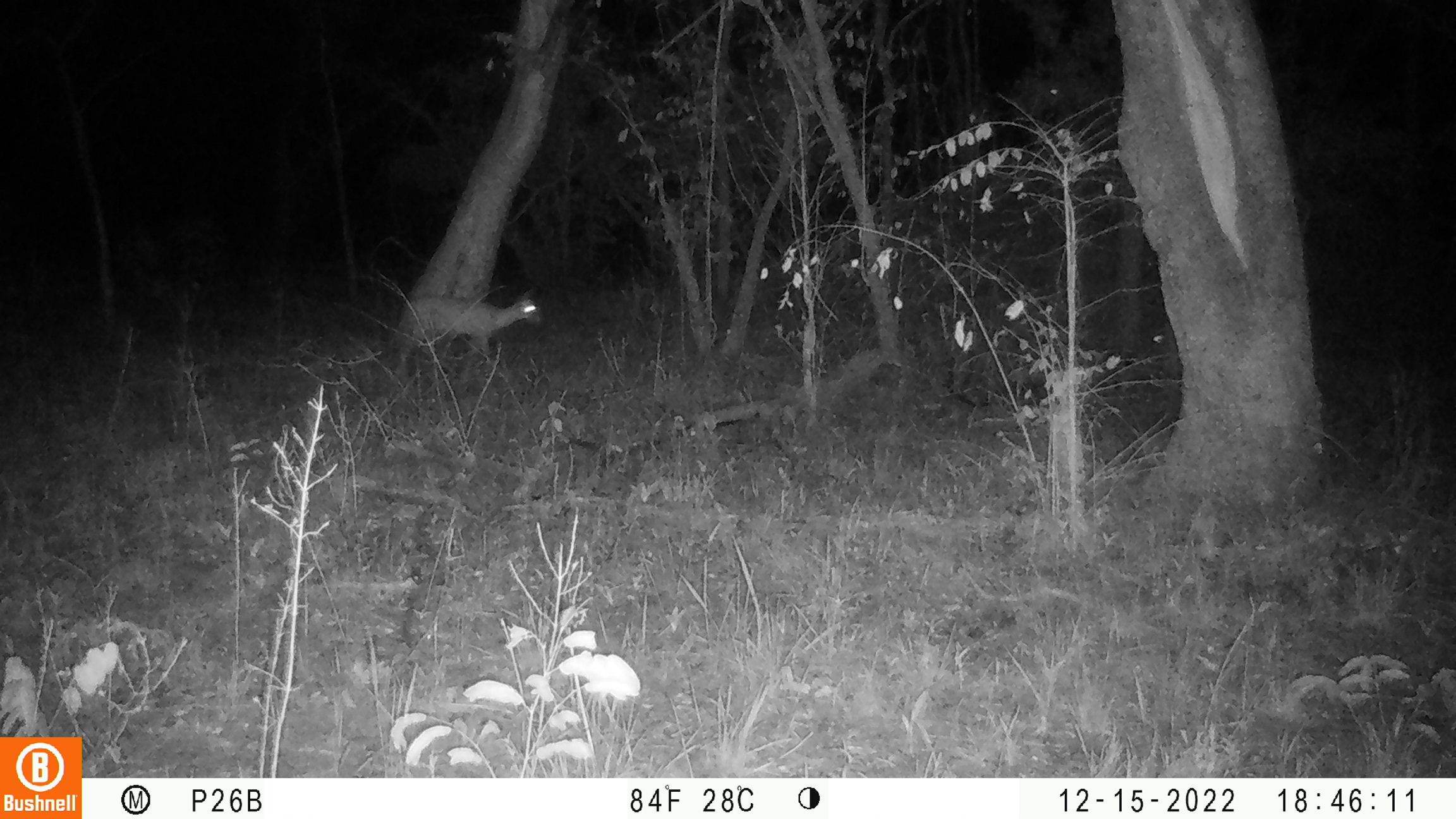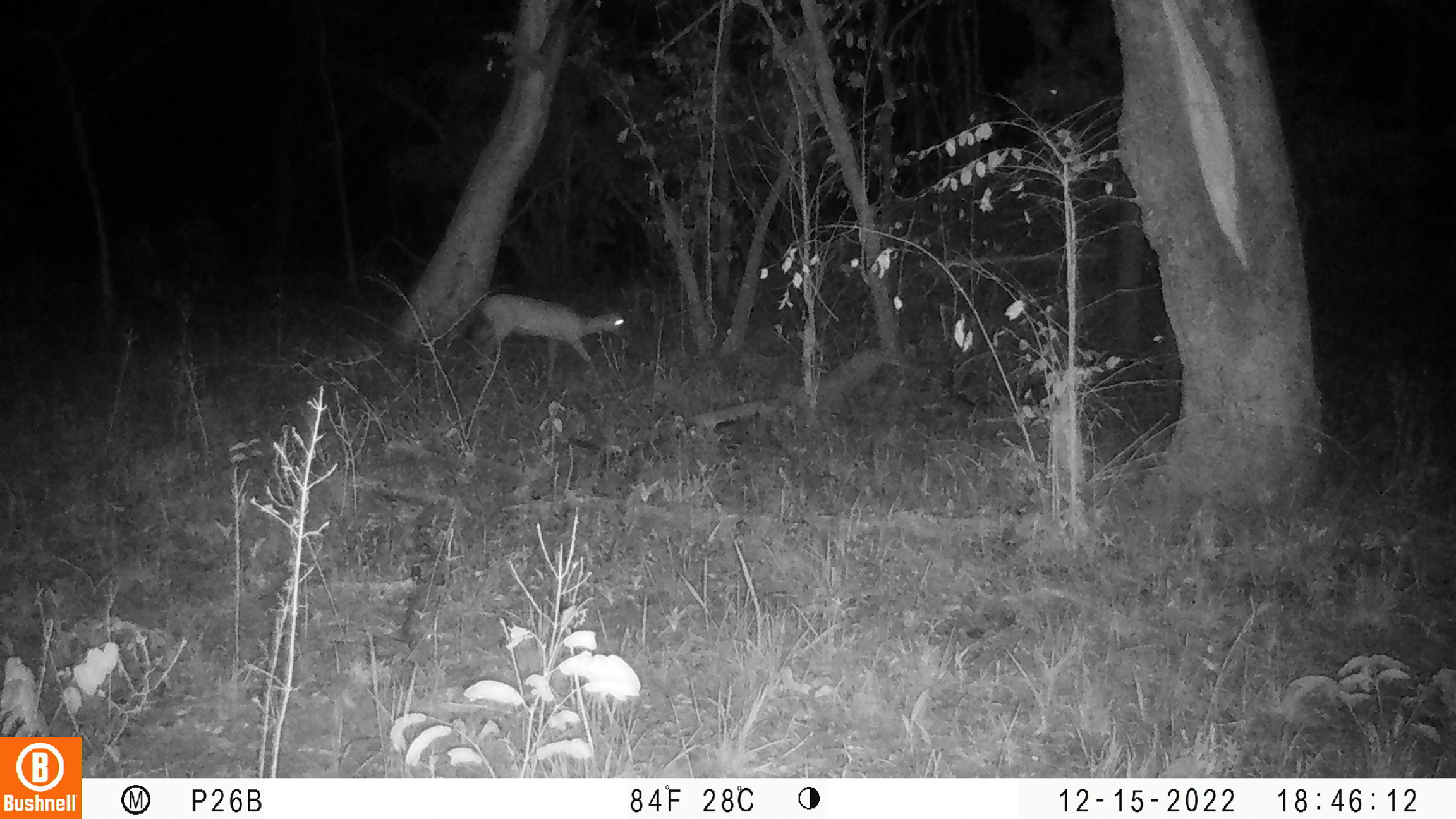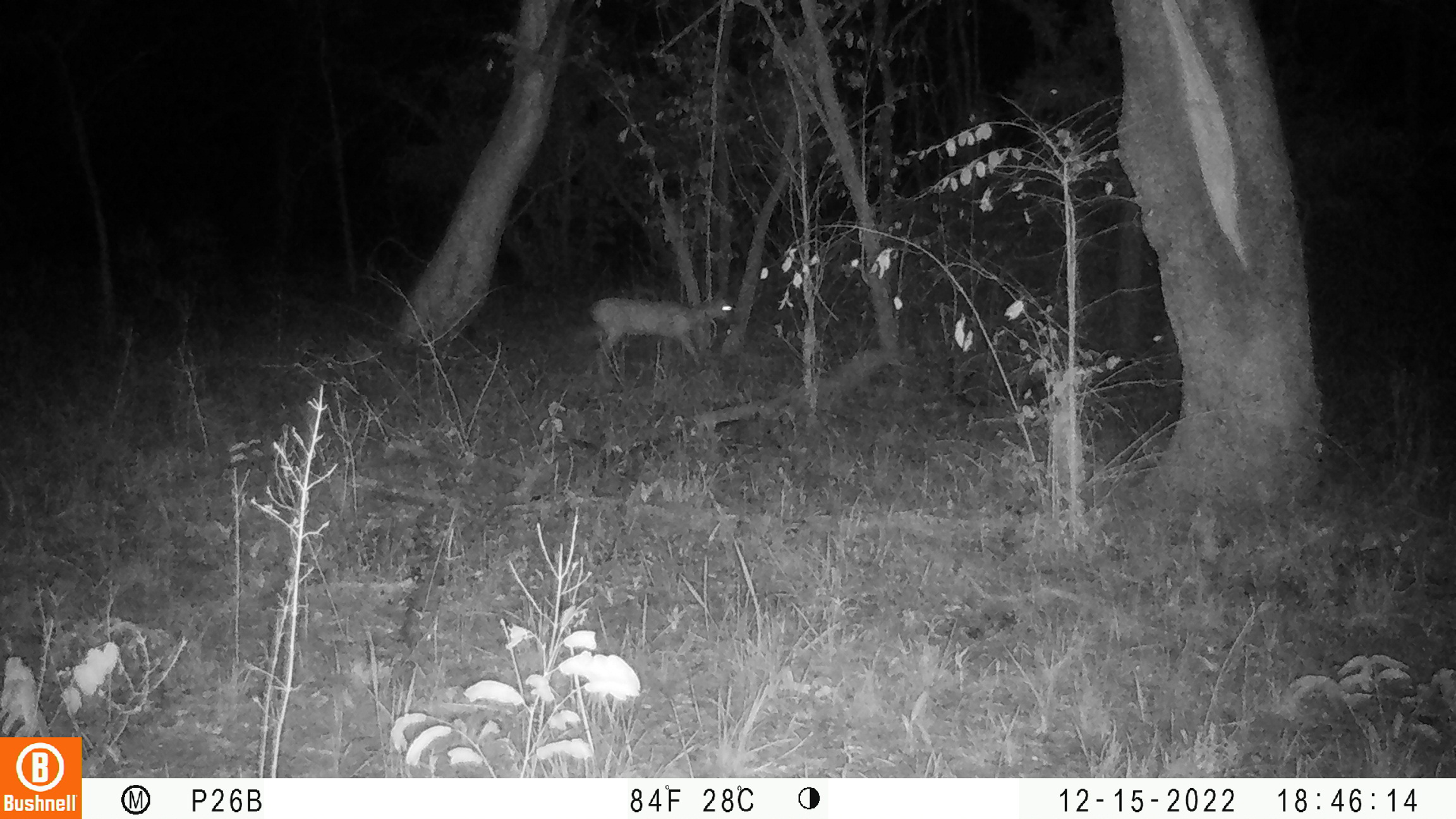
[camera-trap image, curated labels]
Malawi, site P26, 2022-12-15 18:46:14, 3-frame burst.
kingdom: Animalia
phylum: Chordata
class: Mammalia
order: Artiodactyla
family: Bovidae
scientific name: Antilopinae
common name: small antelope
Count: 1.